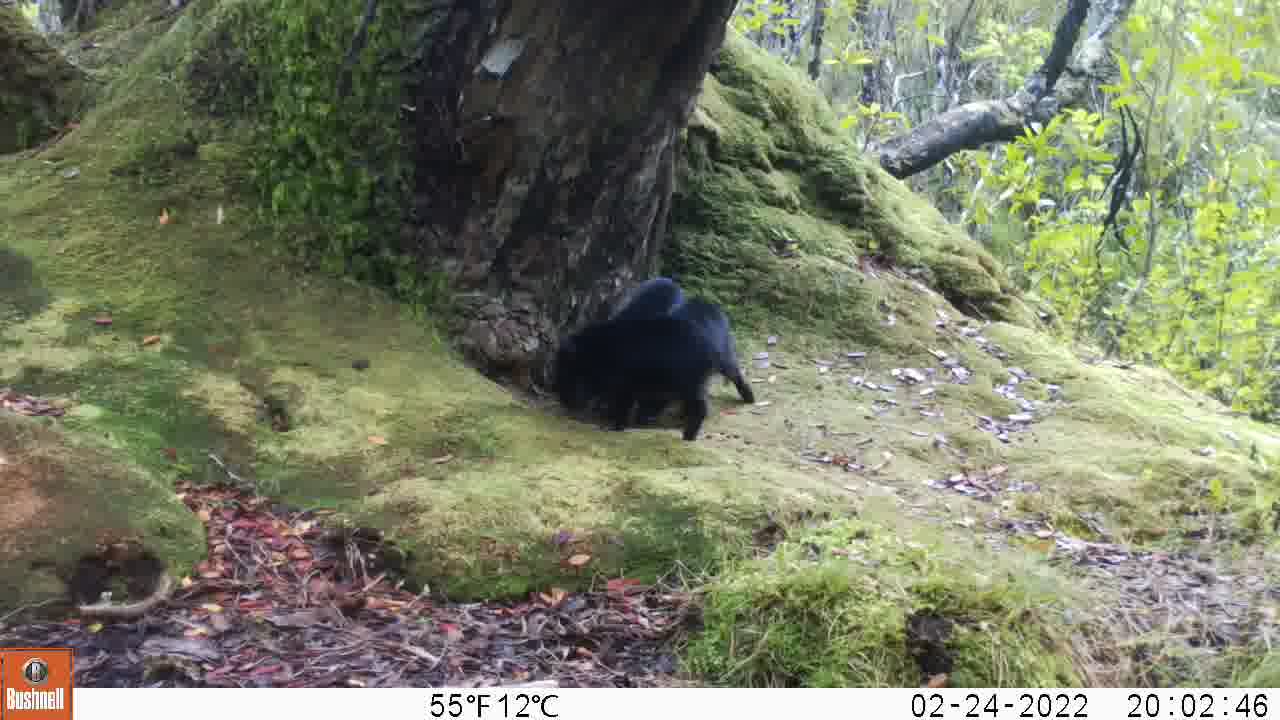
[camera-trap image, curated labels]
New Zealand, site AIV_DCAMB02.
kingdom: Animalia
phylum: Chordata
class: Mammalia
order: Artiodactyla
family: Suidae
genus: Sus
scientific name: Sus scrofa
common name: pig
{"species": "pig (Sus scrofa)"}